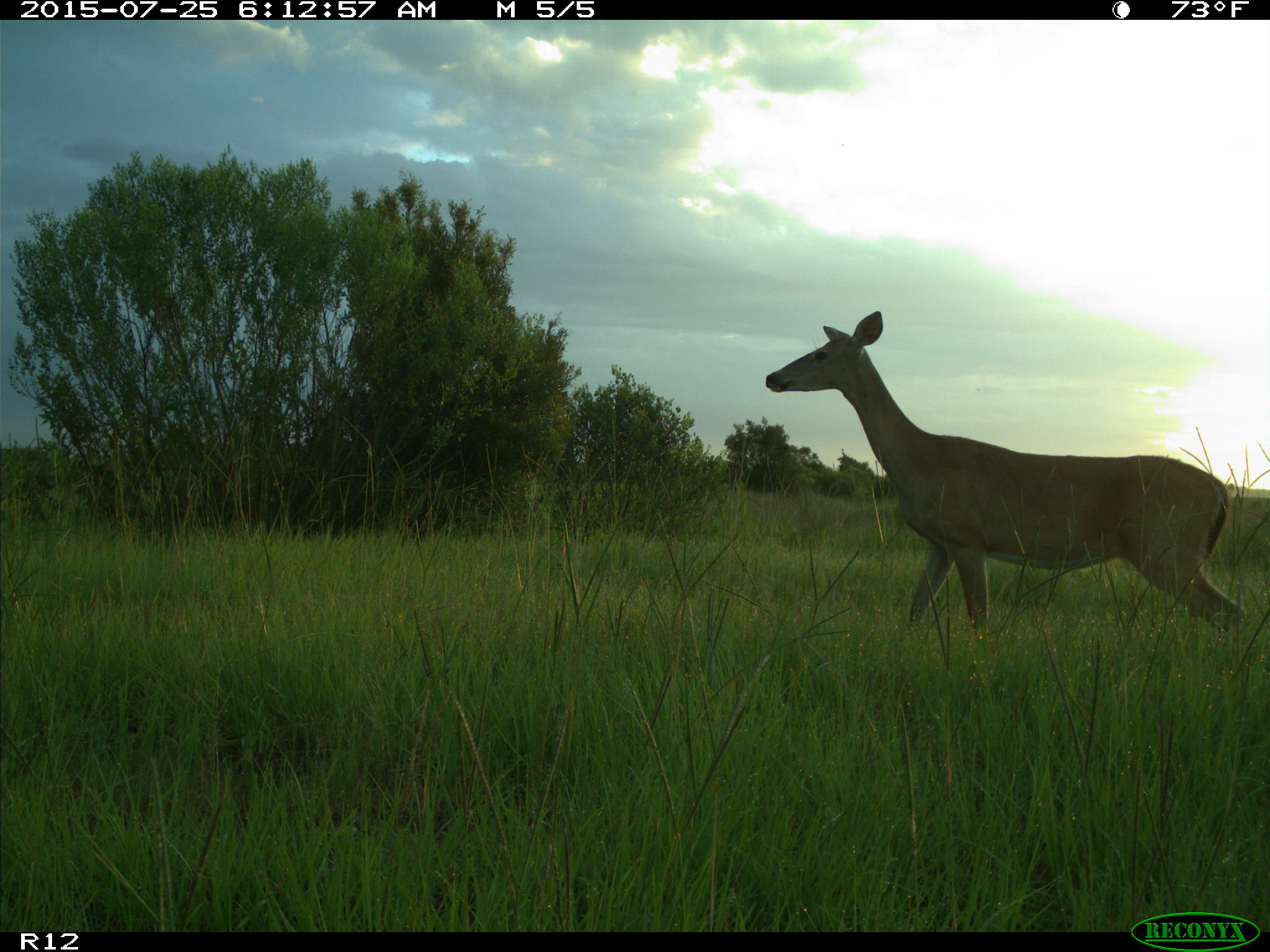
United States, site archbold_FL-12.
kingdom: Animalia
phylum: Chordata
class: Mammalia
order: Artiodactyla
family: Cervidae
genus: Odocoileus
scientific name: Odocoileus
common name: deer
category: unidentified deer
Unidentified deer (deer) (Odocoileus).